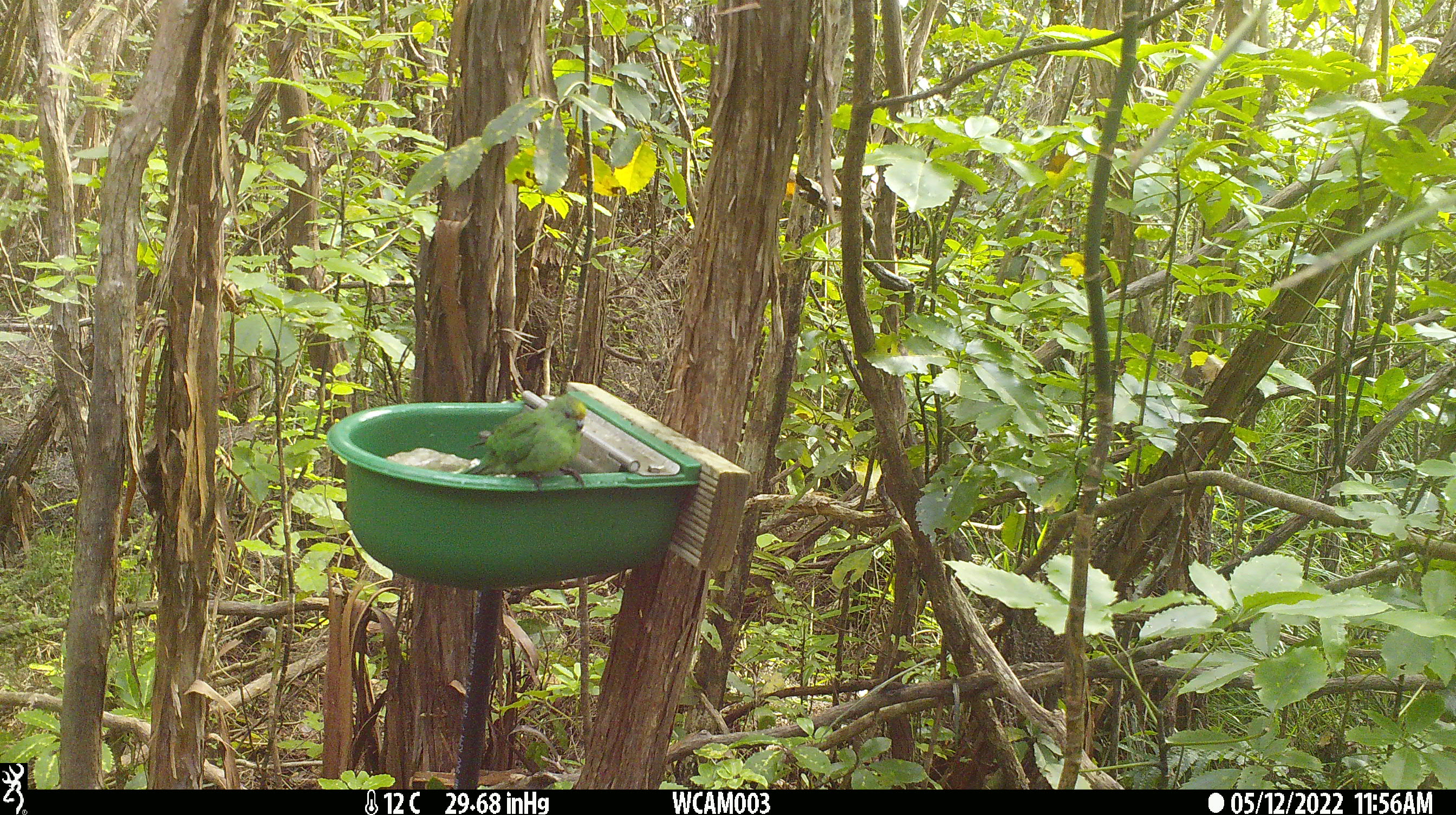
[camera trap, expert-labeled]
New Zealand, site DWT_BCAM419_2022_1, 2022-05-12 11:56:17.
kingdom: Animalia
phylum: Chordata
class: Aves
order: Psittaciformes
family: Psittaculidae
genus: Cyanoramphus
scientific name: Cyanoramphus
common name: parakeet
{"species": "parakeet (Cyanoramphus)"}